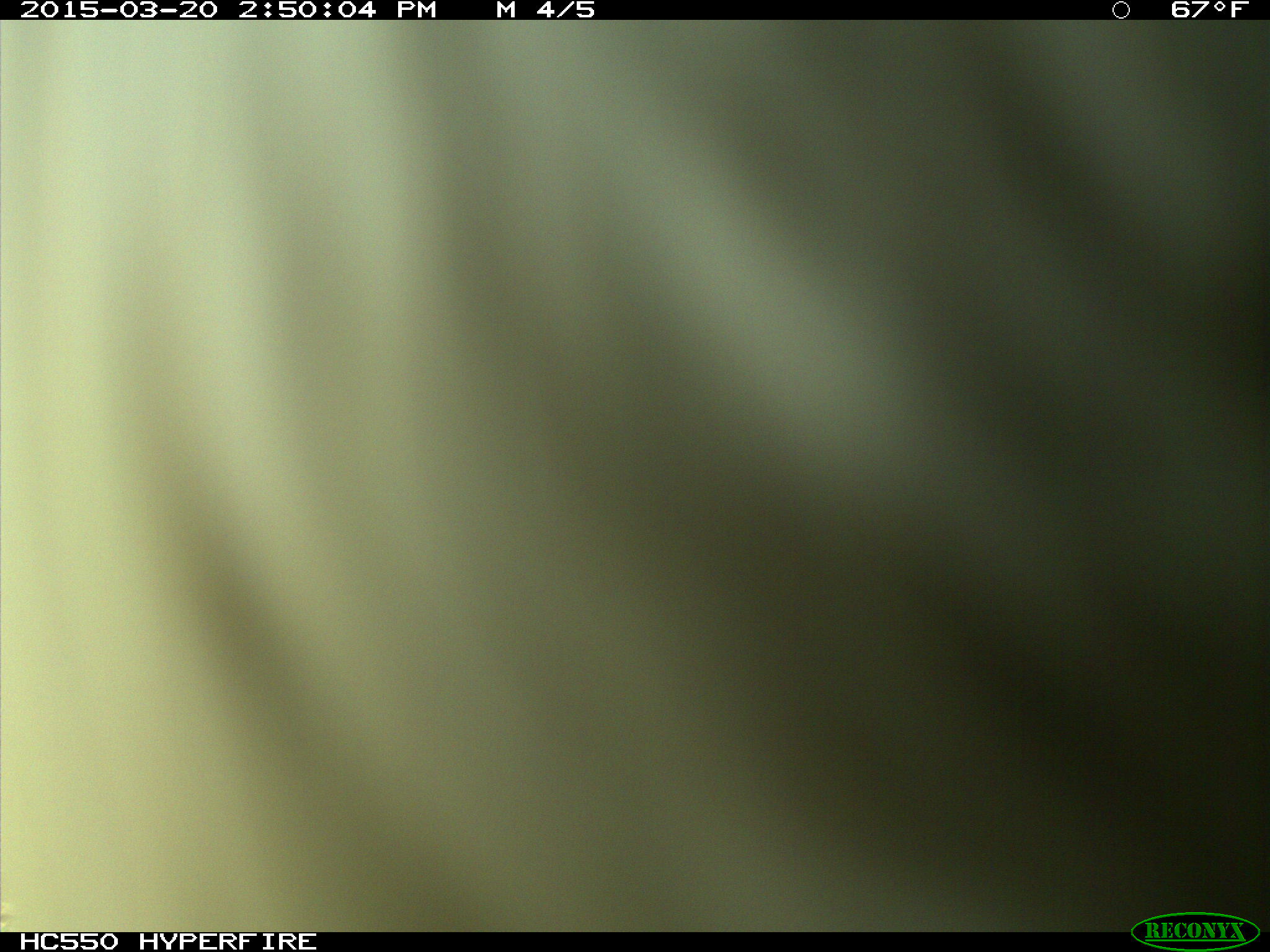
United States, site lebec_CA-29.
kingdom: Animalia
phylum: Chordata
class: Mammalia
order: Artiodactyla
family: Bovidae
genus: Bos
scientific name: Bos taurus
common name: domestic cow